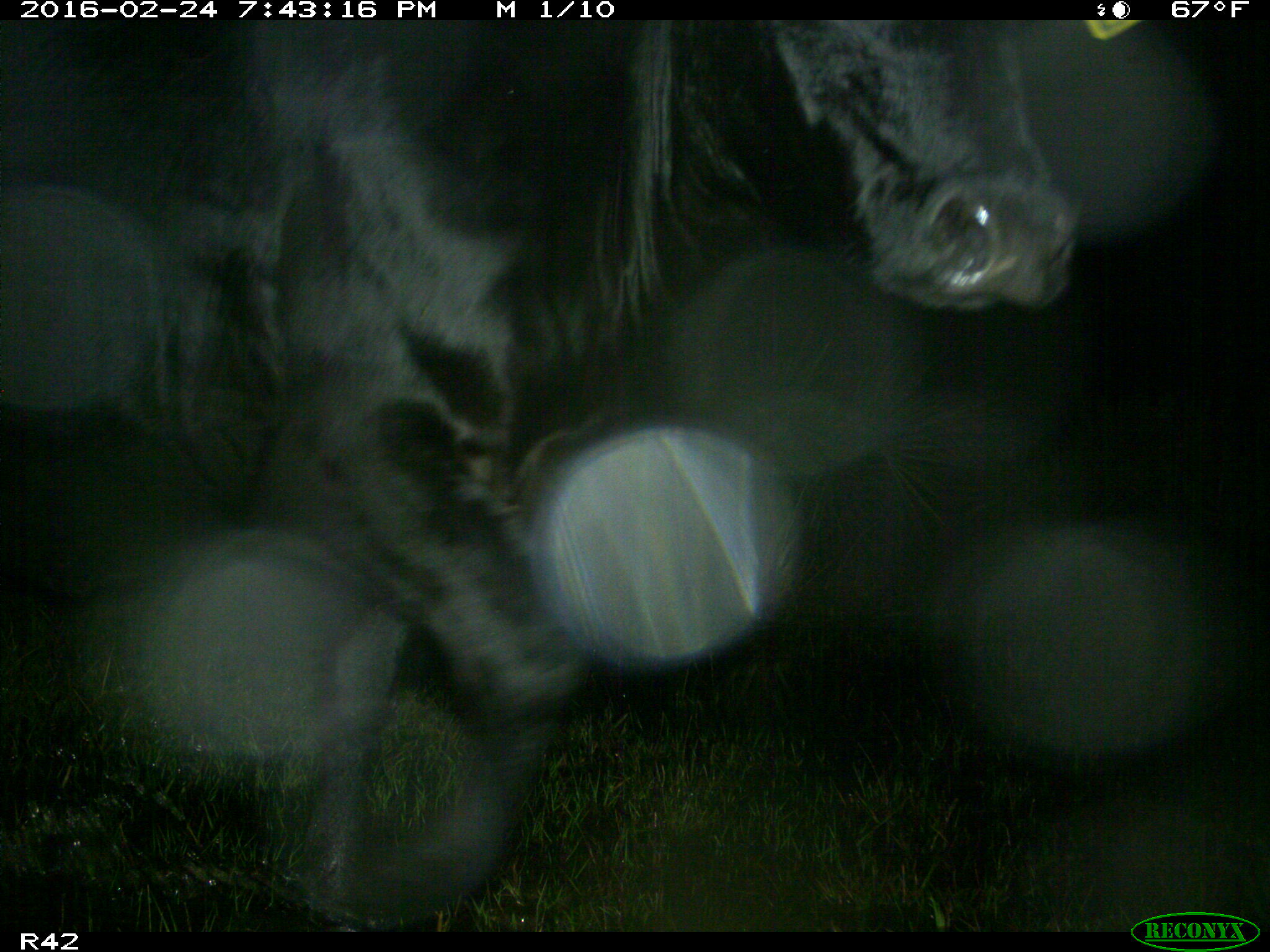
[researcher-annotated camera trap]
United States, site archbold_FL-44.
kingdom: Animalia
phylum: Chordata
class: Mammalia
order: Artiodactyla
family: Bovidae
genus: Bos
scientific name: Bos taurus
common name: domestic cow